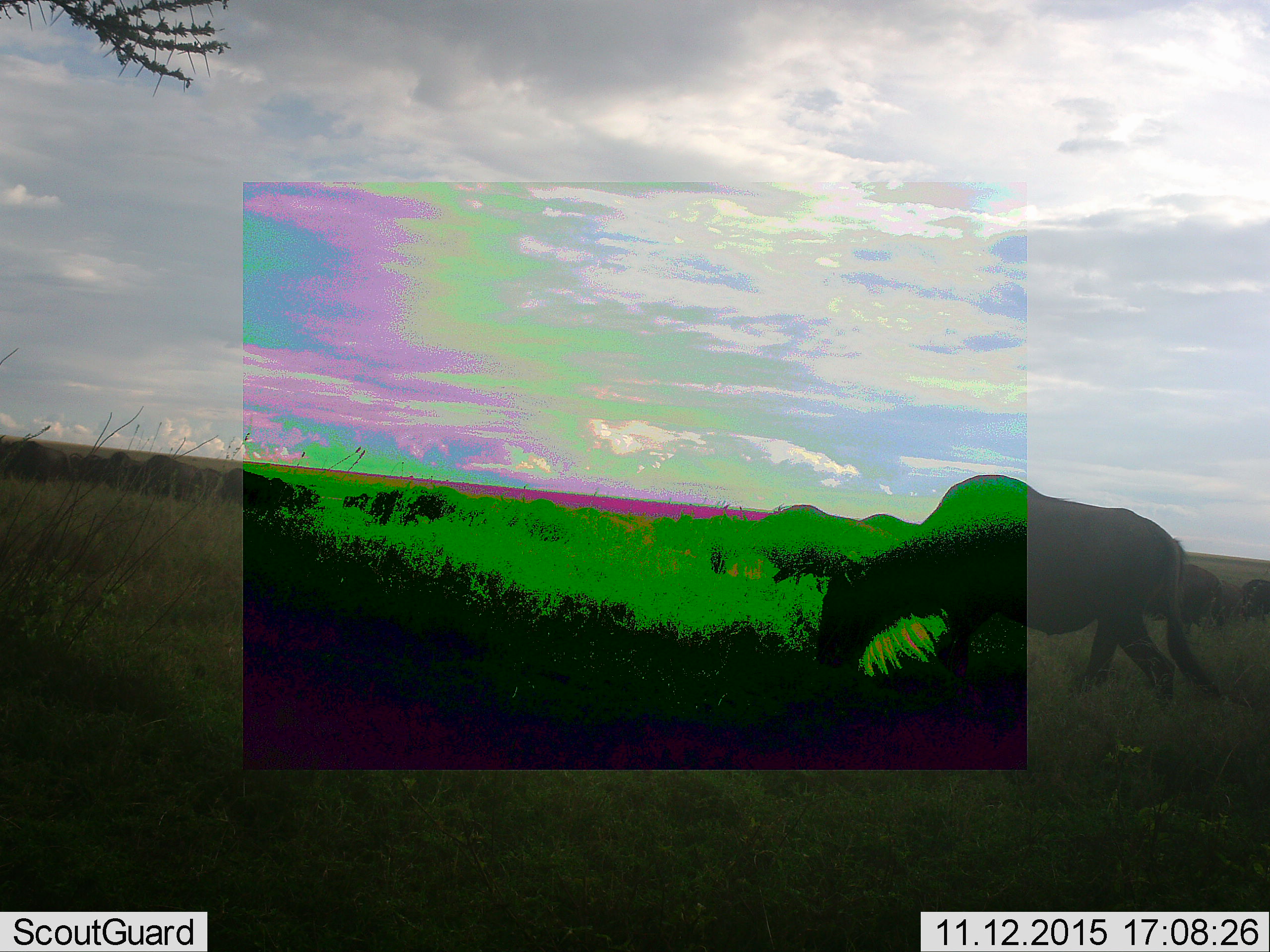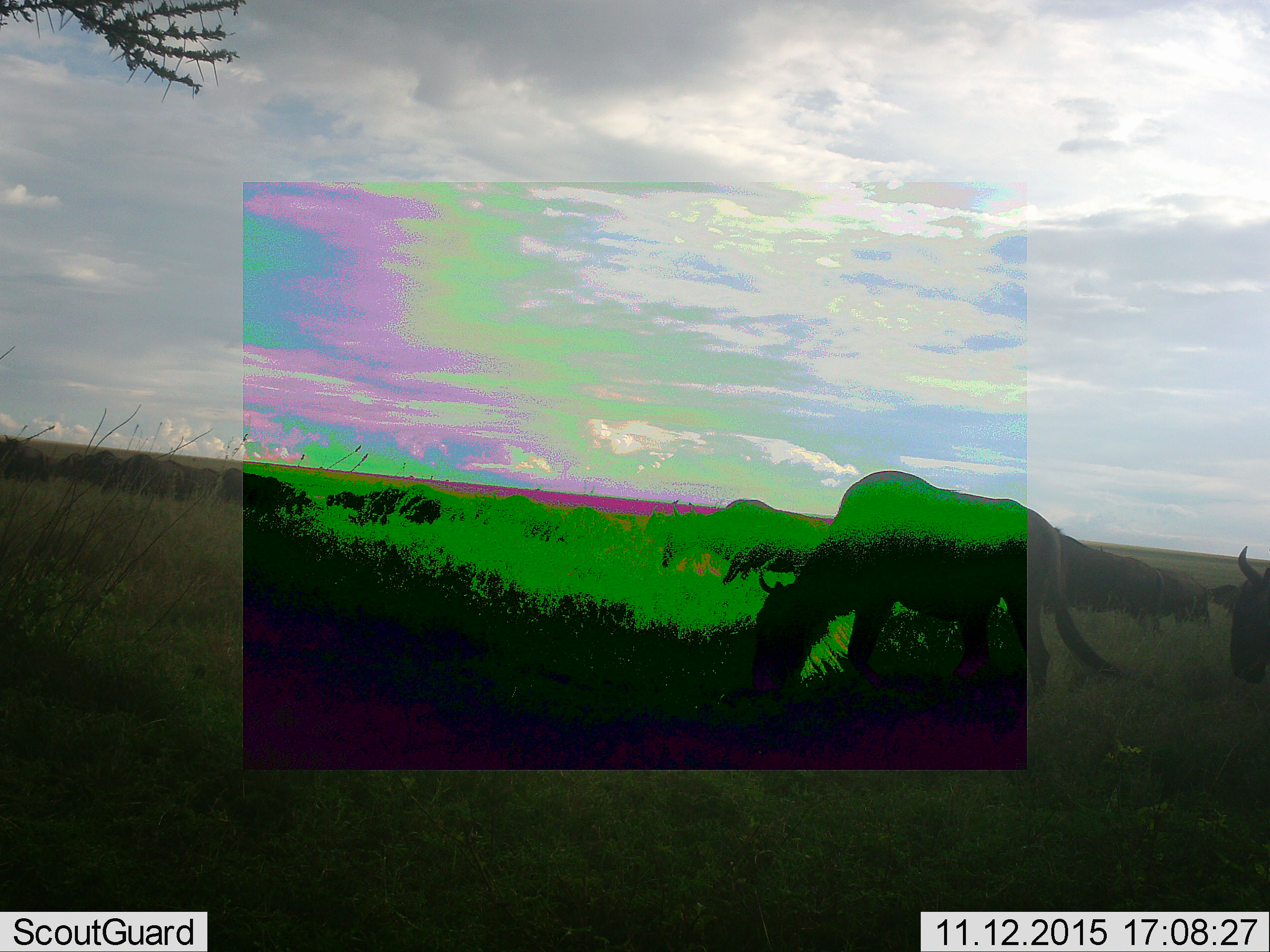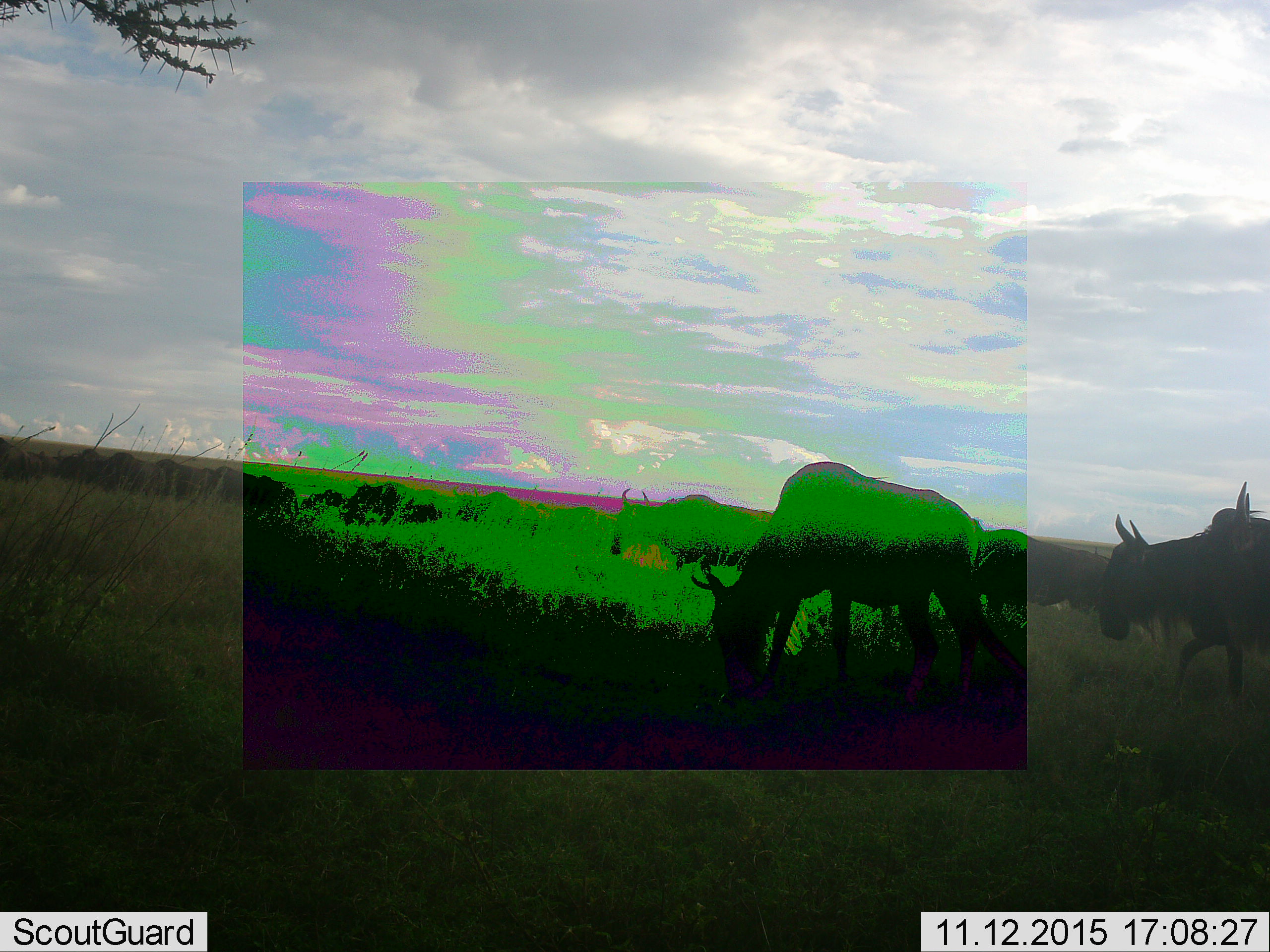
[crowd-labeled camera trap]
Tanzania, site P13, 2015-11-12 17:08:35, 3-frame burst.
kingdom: Animalia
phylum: Chordata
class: Mammalia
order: Artiodactyla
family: Bovidae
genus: Connochaetes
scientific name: Connochaetes taurinus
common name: blue wildebeest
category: wildebeest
Wildebeest (blue wildebeest) (Connochaetes taurinus), count 11-50. Behavior (volunteer vote fractions): standing 17%, resting 0%, moving 83%, interacting 0%. Young present (vote fraction): 0%. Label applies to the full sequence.